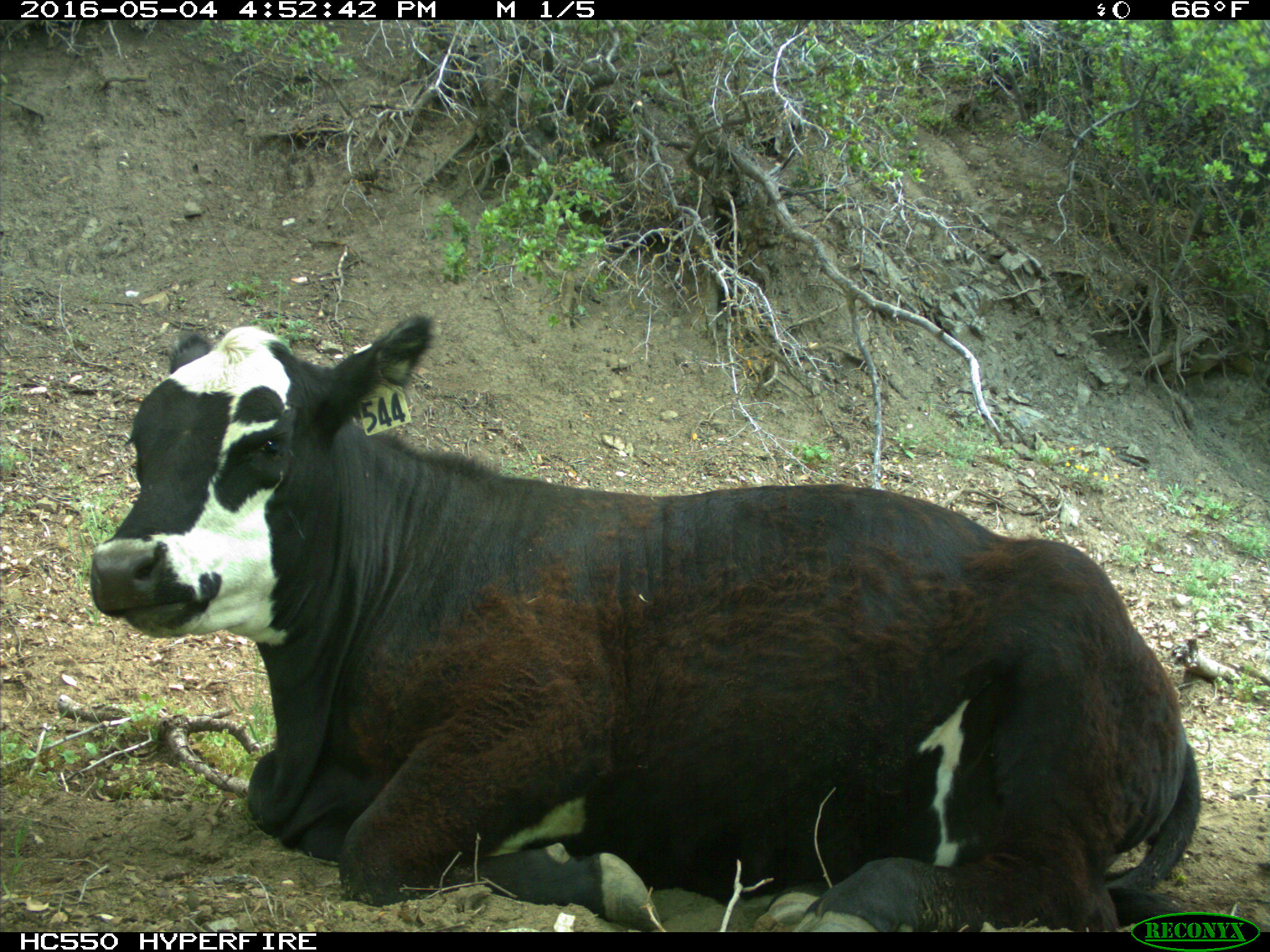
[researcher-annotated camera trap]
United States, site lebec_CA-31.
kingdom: Animalia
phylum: Chordata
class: Mammalia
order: Artiodactyla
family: Bovidae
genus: Bos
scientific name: Bos taurus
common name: domestic cow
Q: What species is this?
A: Bos taurus (domestic cow).